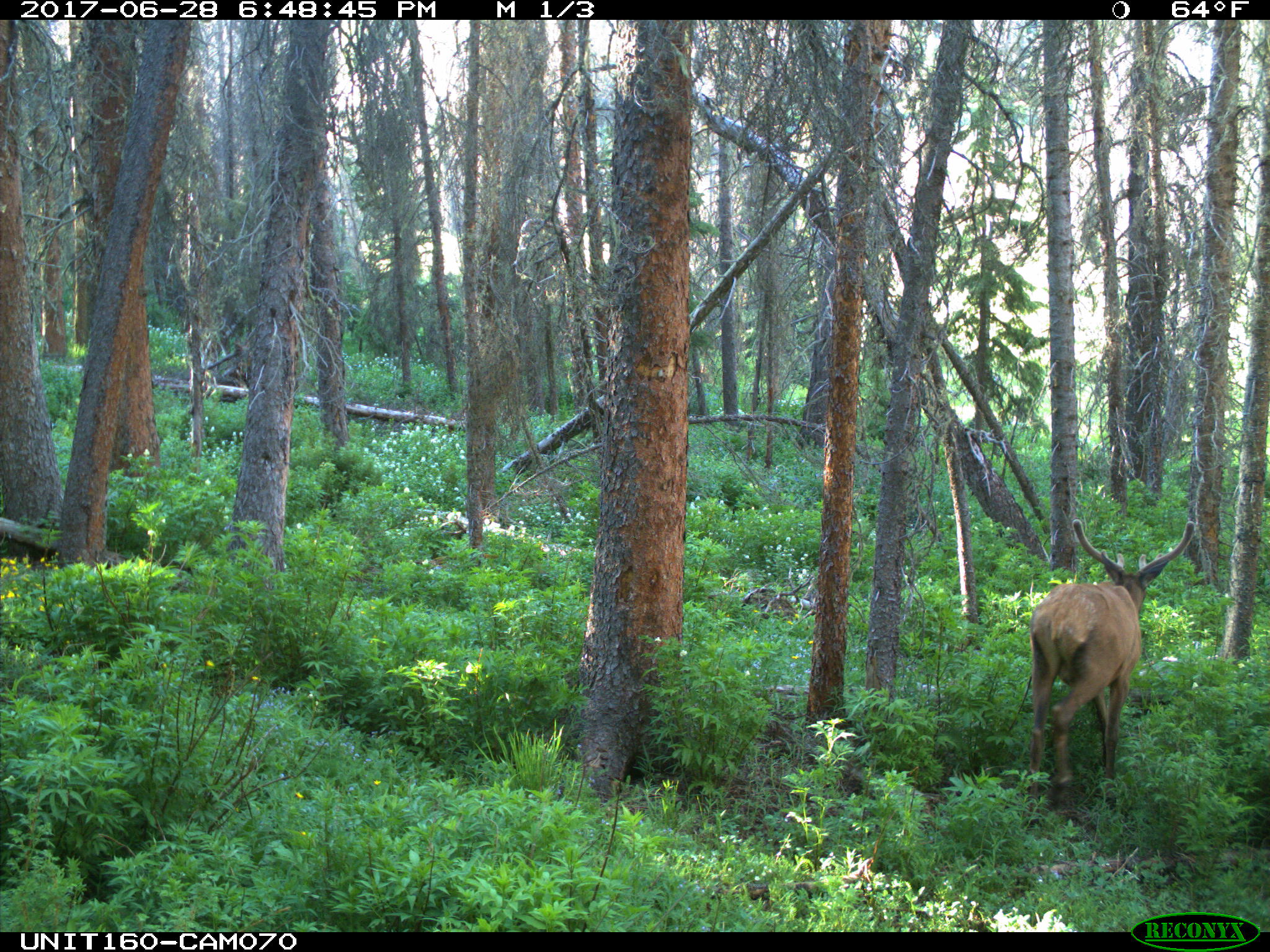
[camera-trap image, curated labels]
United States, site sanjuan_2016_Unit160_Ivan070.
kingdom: Animalia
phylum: Chordata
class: Mammalia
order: Artiodactyla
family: Cervidae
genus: Cervus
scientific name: Cervus elaphus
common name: red deer